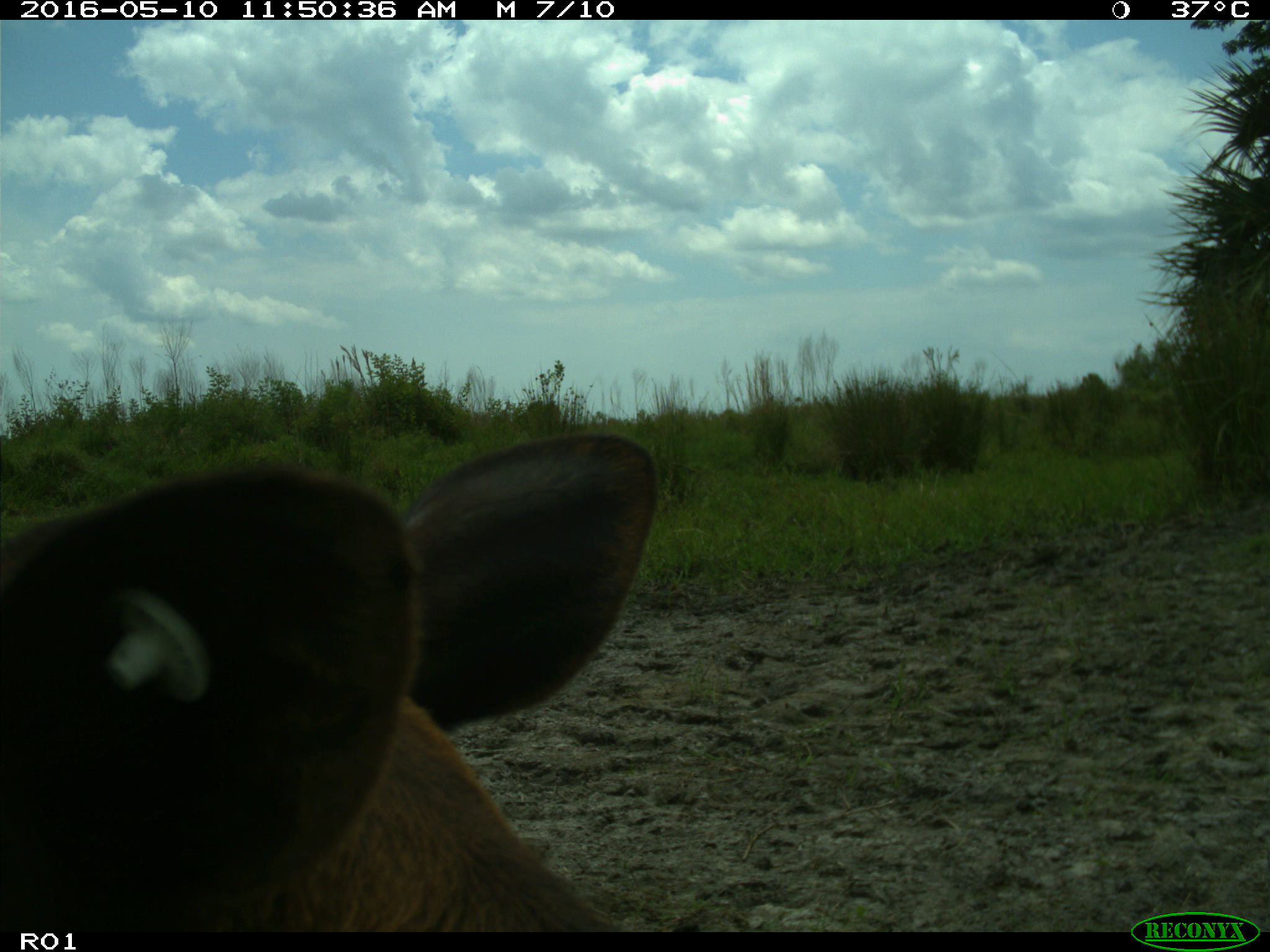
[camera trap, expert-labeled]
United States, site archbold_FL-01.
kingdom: Animalia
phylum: Chordata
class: Mammalia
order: Artiodactyla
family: Suidae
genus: Sus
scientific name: Sus scrofa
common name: wild boar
Sus scrofa (wild boar).